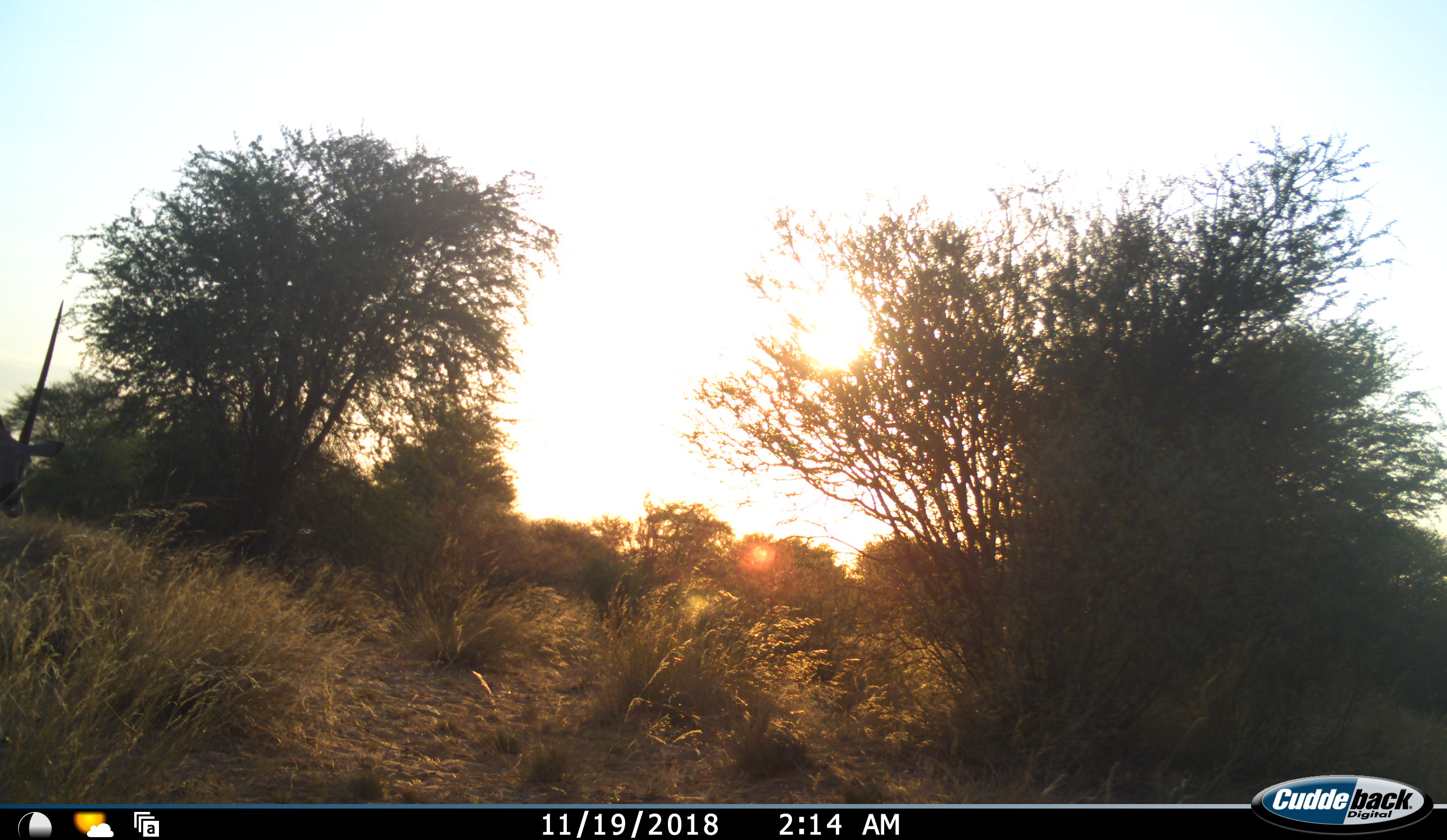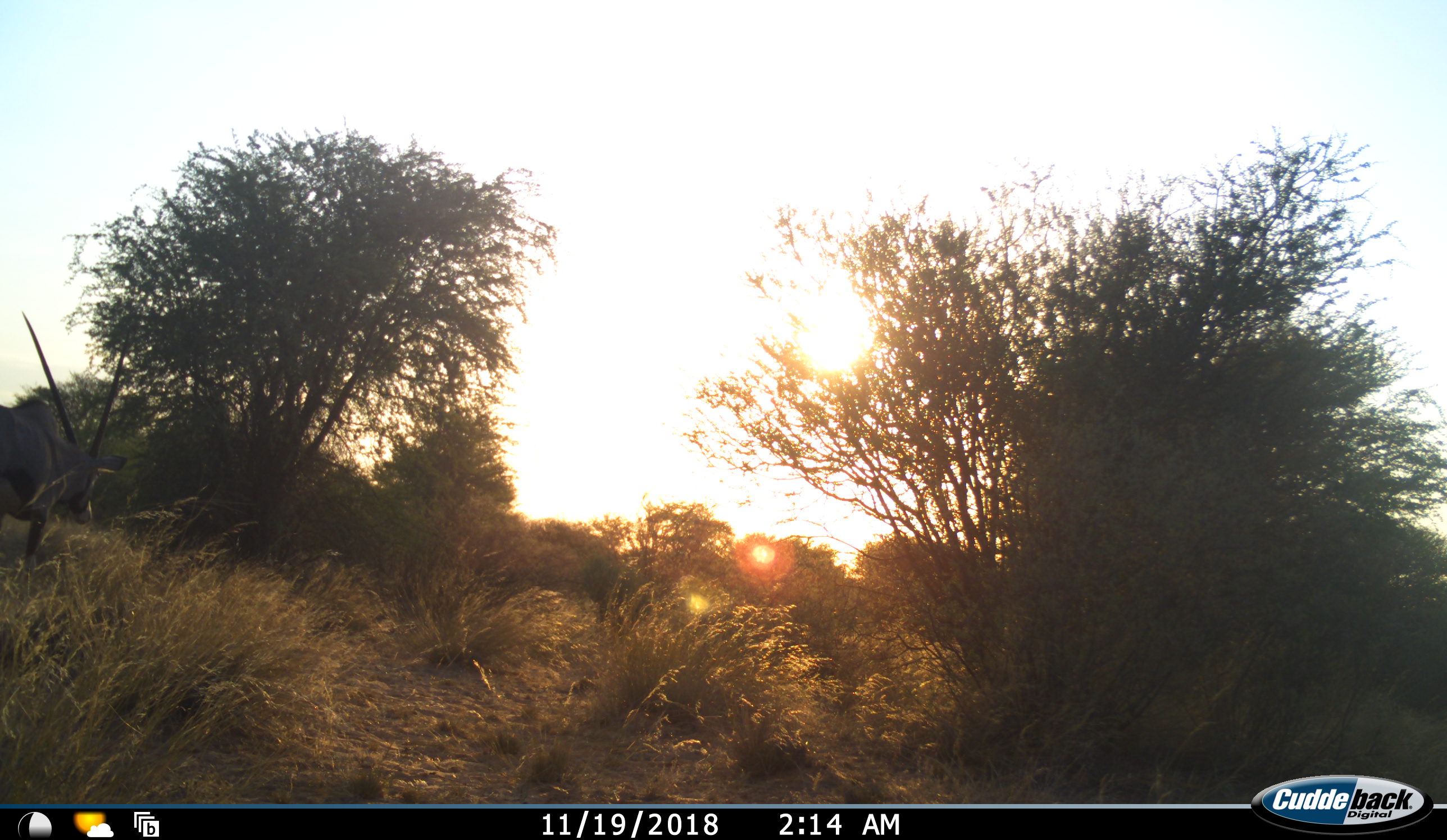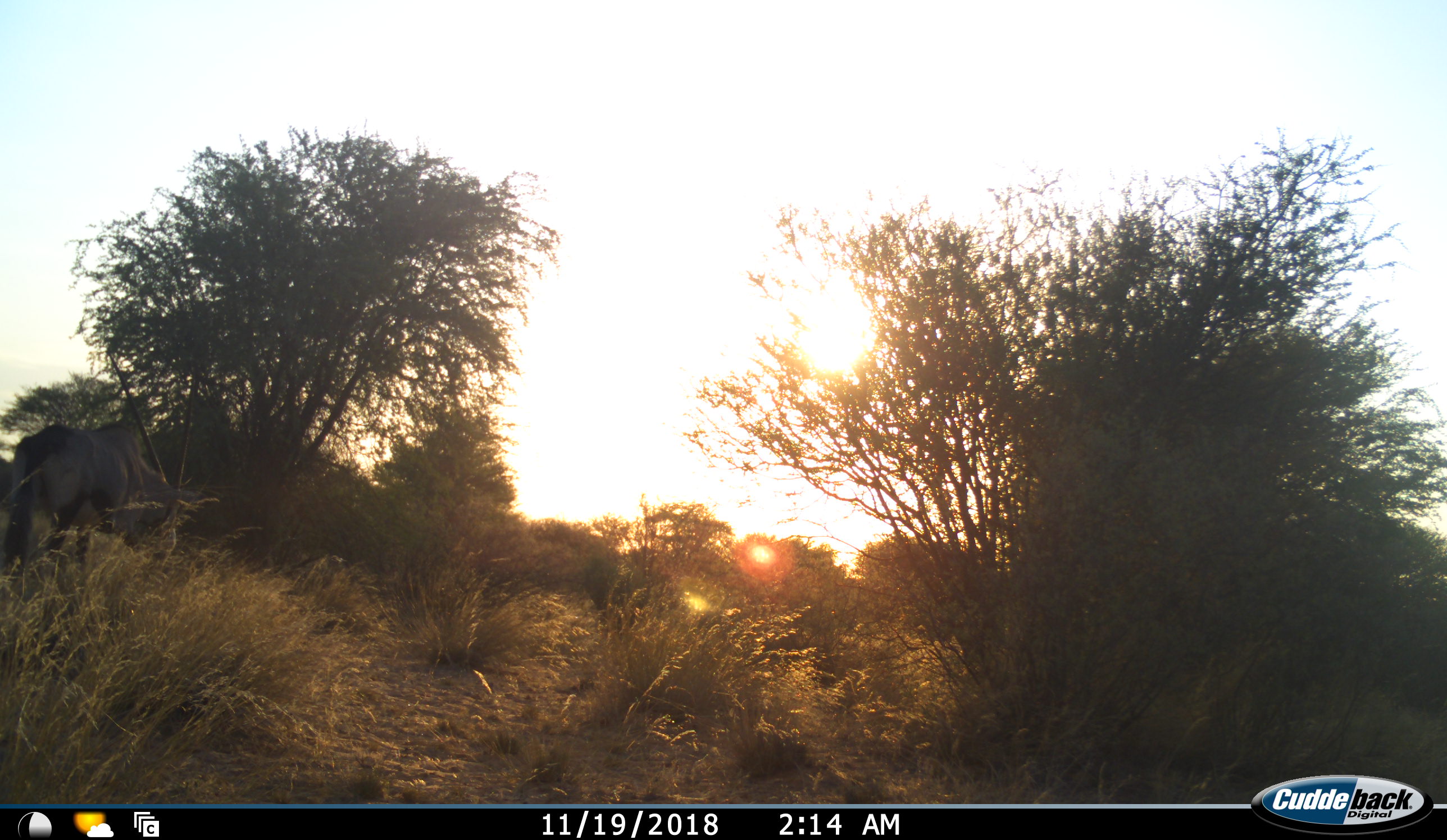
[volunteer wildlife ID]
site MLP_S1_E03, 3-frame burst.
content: unidentified animal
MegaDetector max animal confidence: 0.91